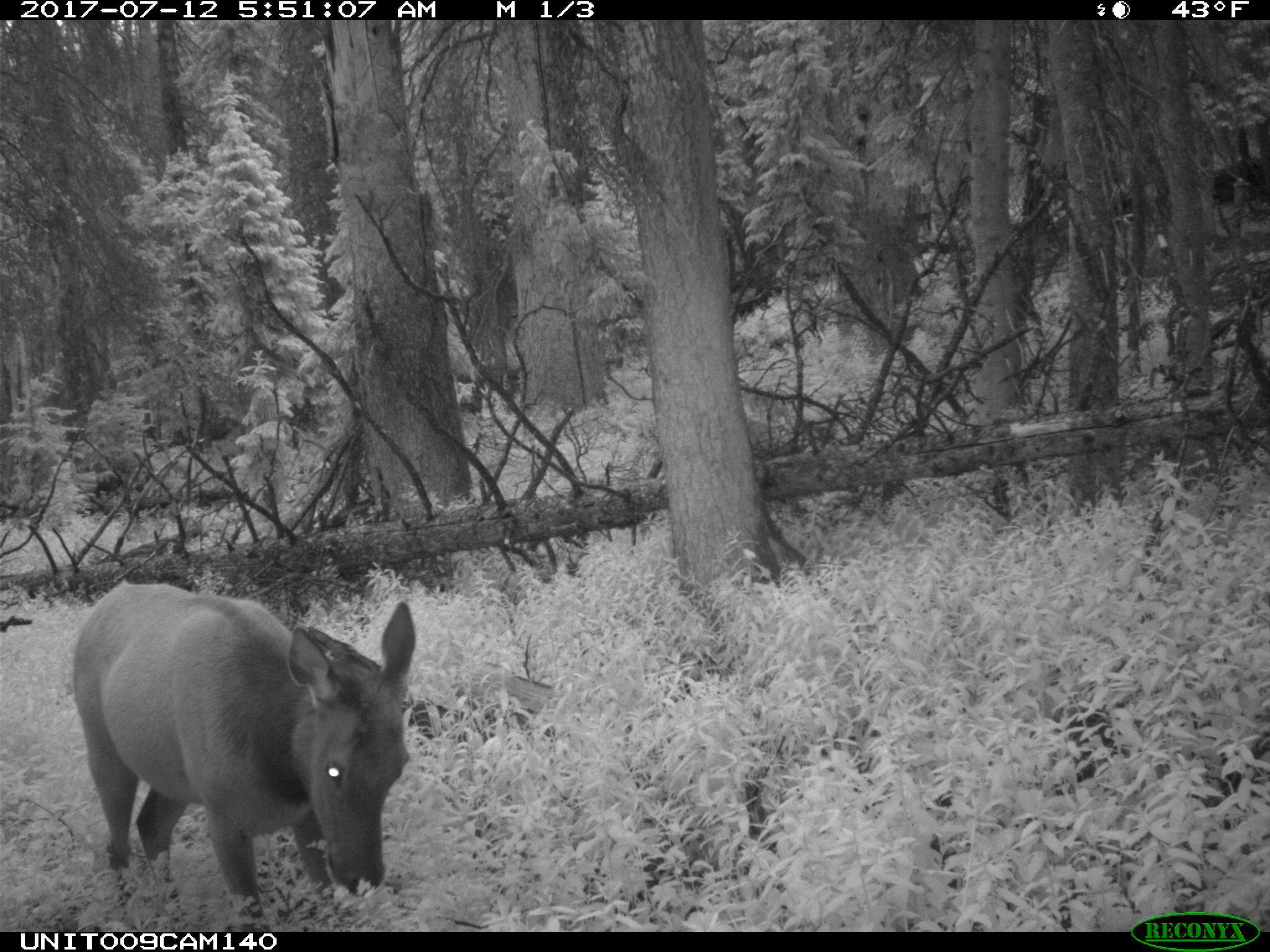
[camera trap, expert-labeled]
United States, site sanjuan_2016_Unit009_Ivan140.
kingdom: Animalia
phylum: Chordata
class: Mammalia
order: Artiodactyla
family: Cervidae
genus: Cervus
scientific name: Cervus elaphus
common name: red deer